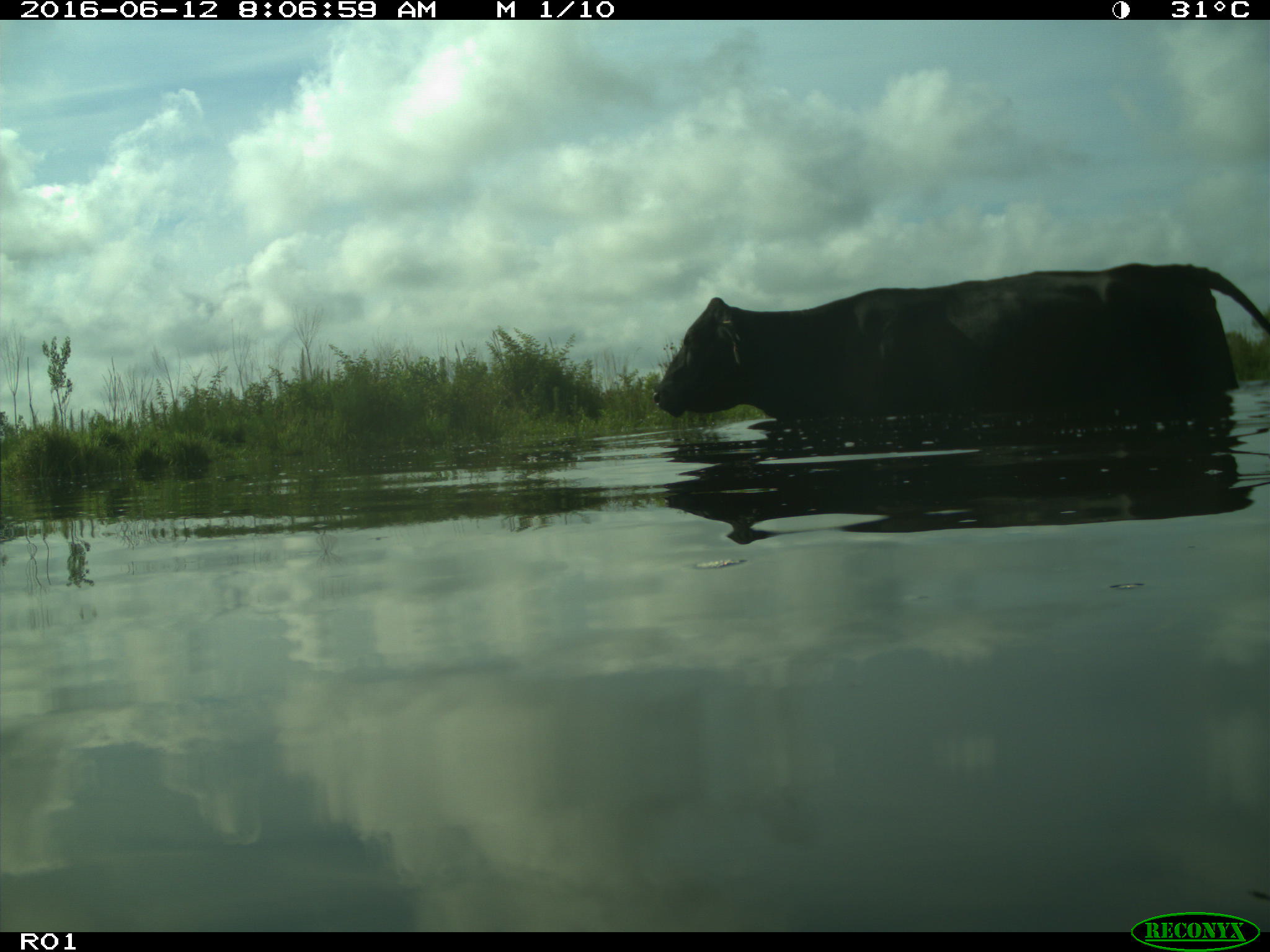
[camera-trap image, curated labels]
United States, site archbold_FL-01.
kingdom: Animalia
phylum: Chordata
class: Mammalia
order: Artiodactyla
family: Bovidae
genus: Bos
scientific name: Bos taurus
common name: domestic cow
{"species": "Bos taurus (domestic cow)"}